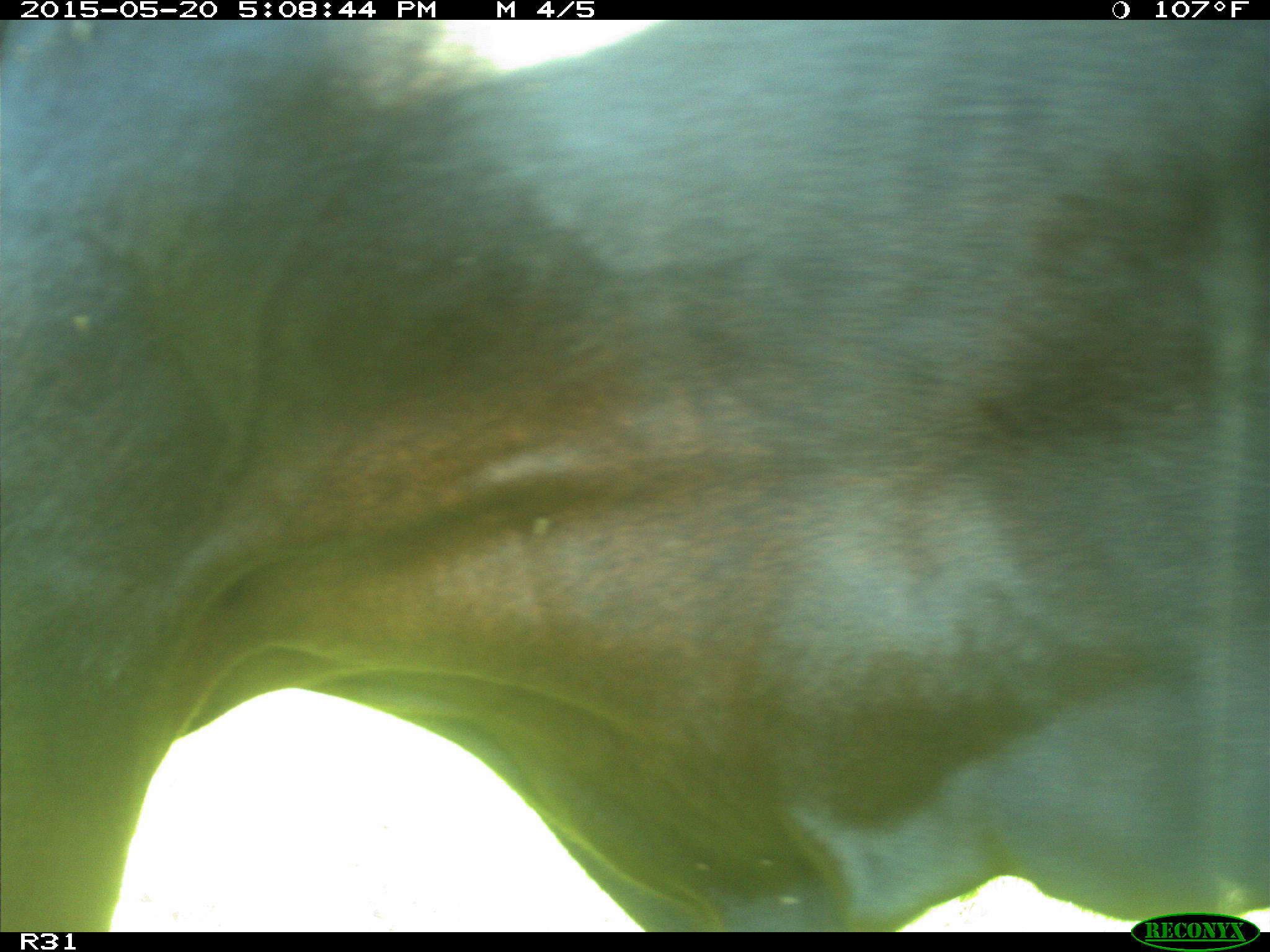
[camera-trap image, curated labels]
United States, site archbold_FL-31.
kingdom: Animalia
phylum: Chordata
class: Mammalia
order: Artiodactyla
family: Bovidae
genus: Bos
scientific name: Bos taurus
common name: domestic cow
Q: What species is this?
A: Bos taurus (domestic cow).